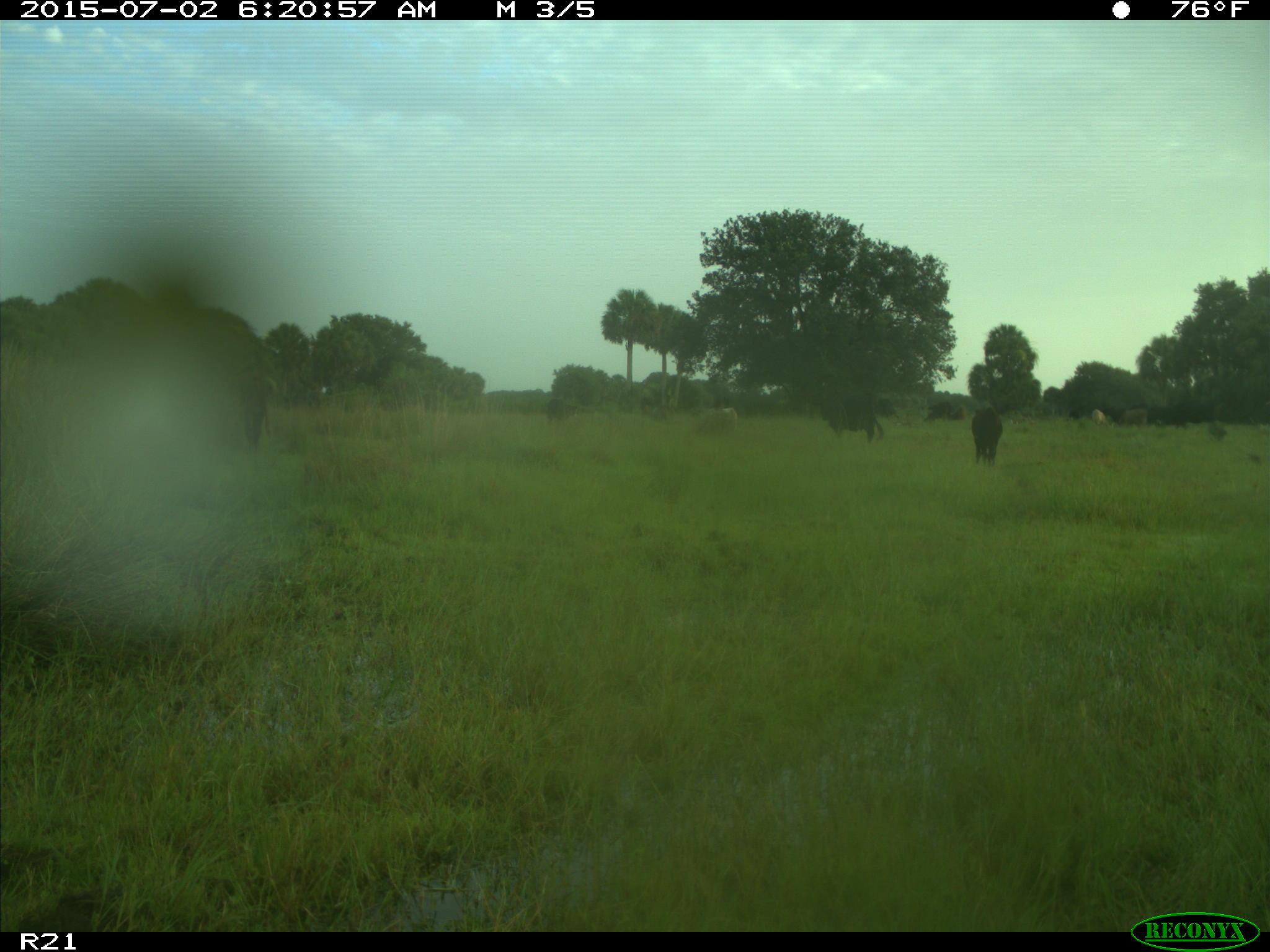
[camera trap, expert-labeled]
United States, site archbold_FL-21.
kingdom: Animalia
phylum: Chordata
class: Mammalia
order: Artiodactyla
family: Bovidae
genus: Bos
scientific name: Bos taurus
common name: domestic cow